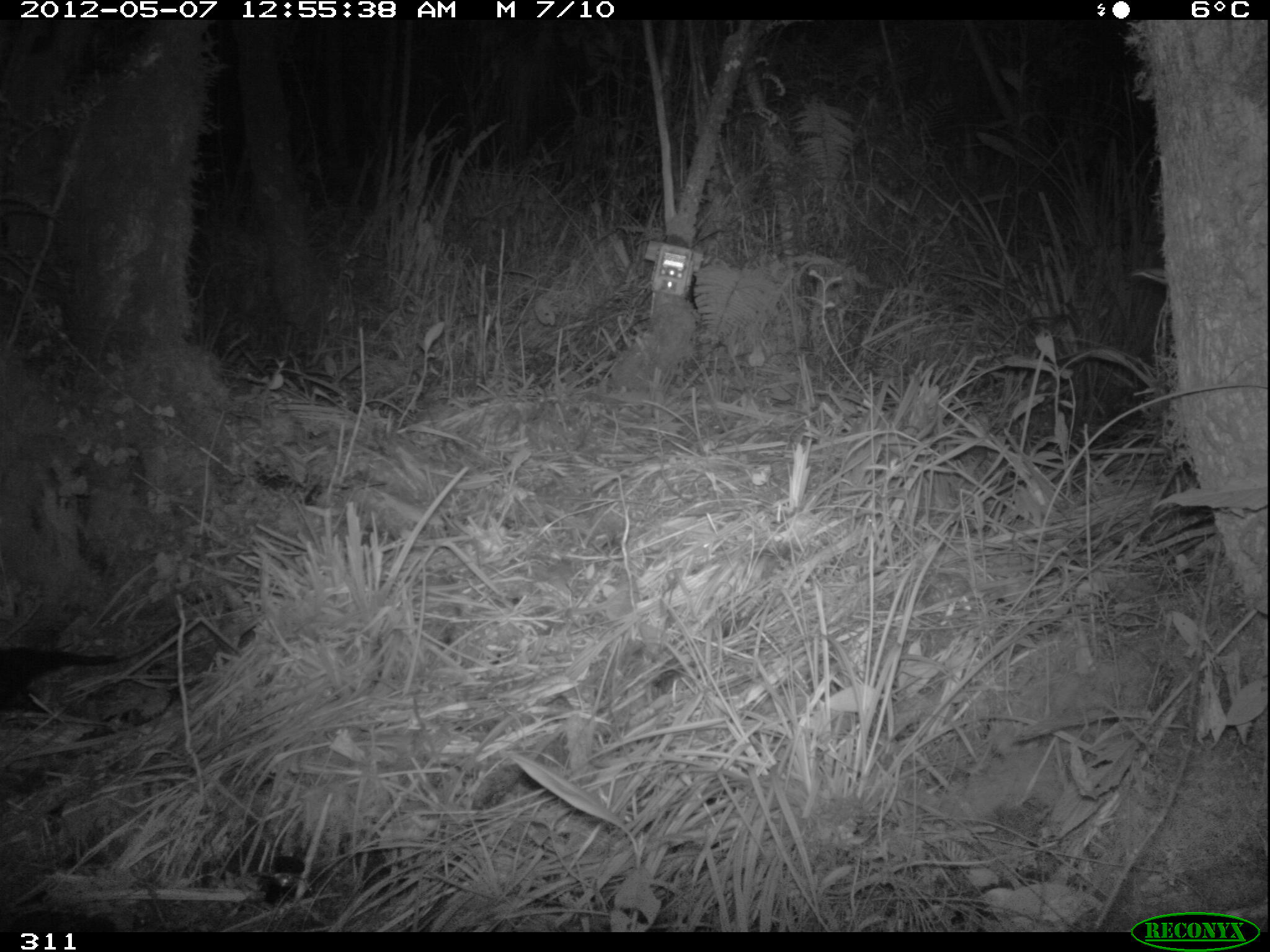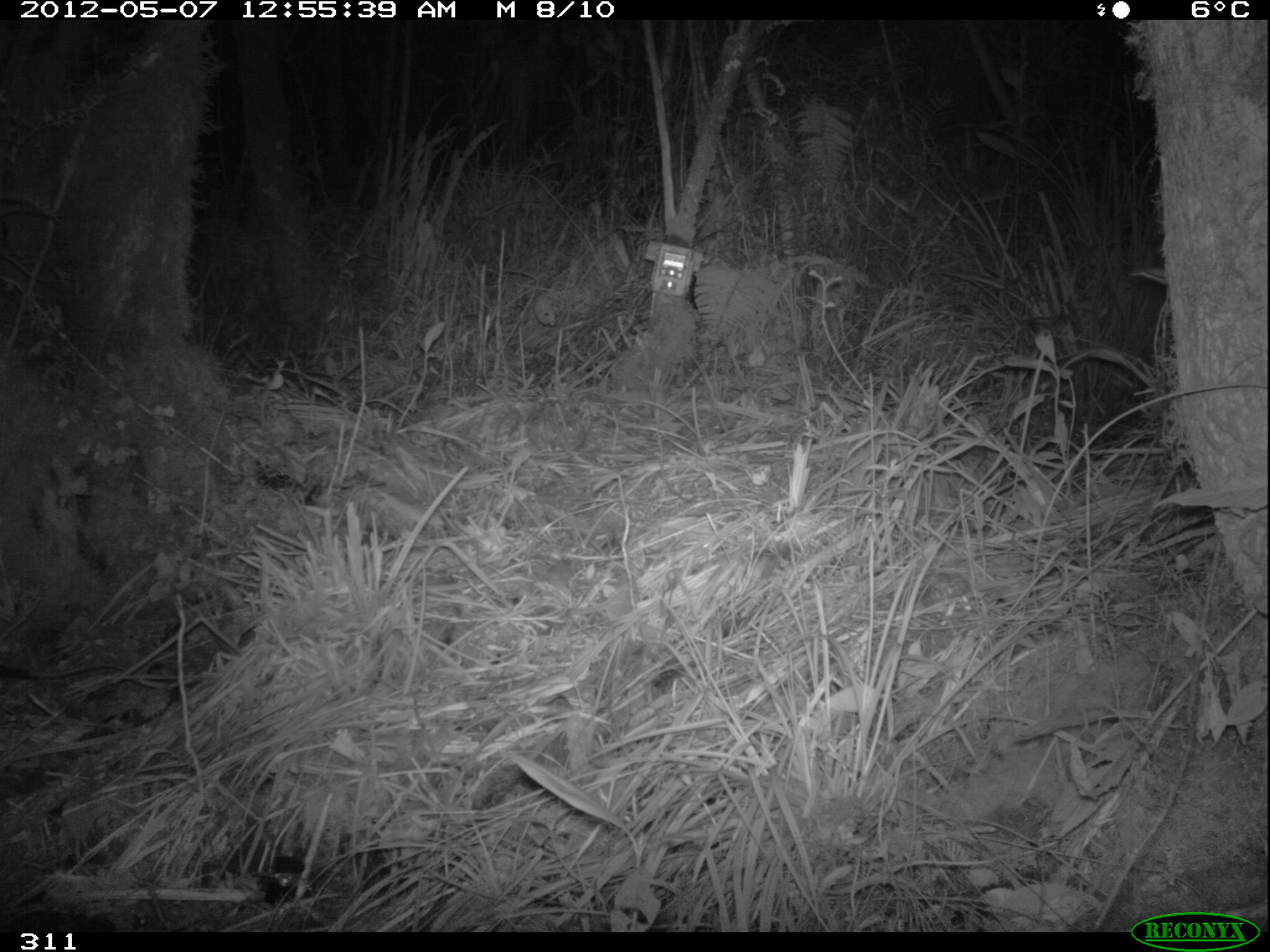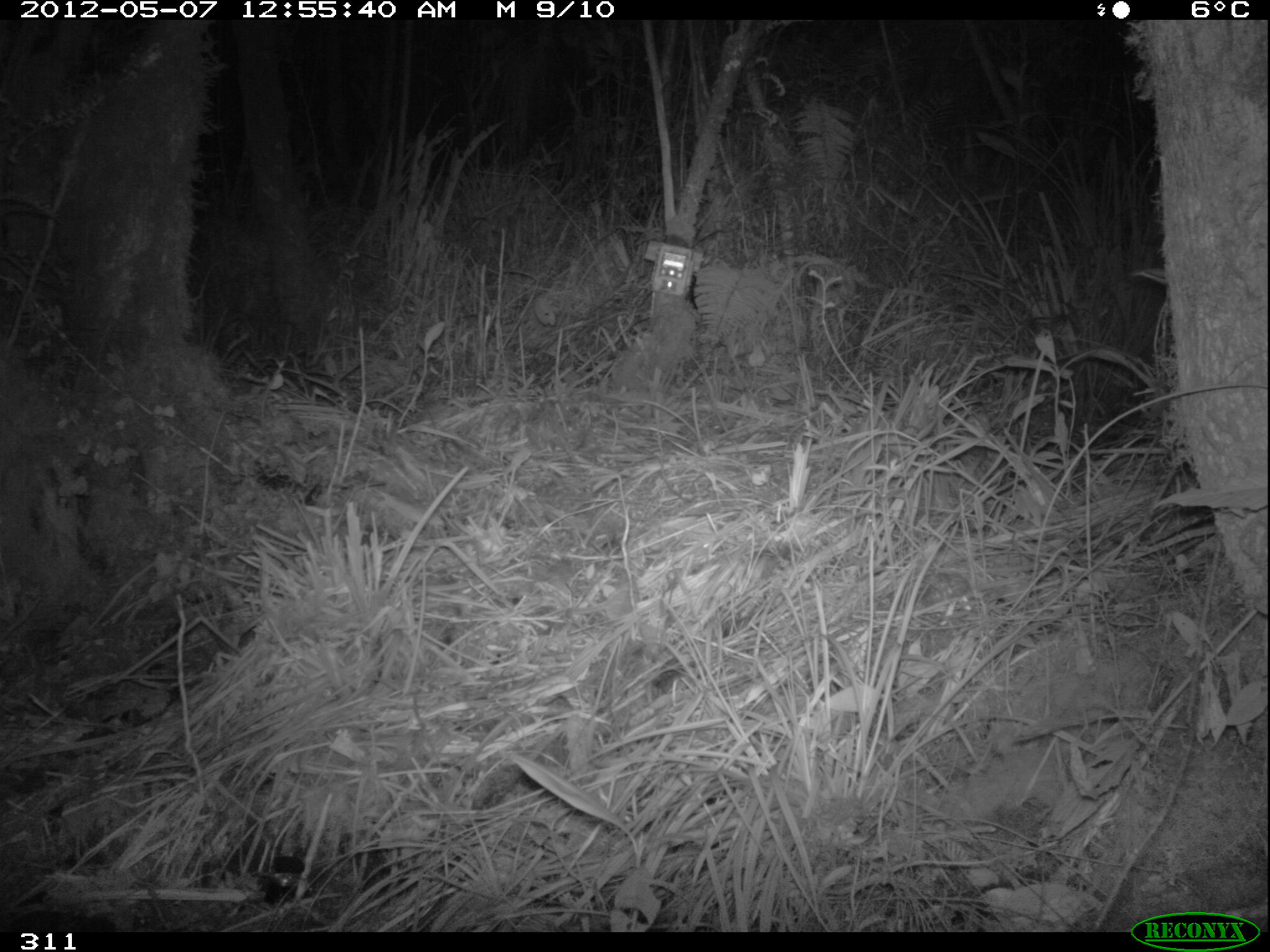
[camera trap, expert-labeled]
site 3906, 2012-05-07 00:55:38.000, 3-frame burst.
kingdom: Animalia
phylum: Chordata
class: Mammalia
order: Didelphimorphia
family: Didelphidae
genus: Didelphis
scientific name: Didelphis pernigra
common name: andean white-eared opossum